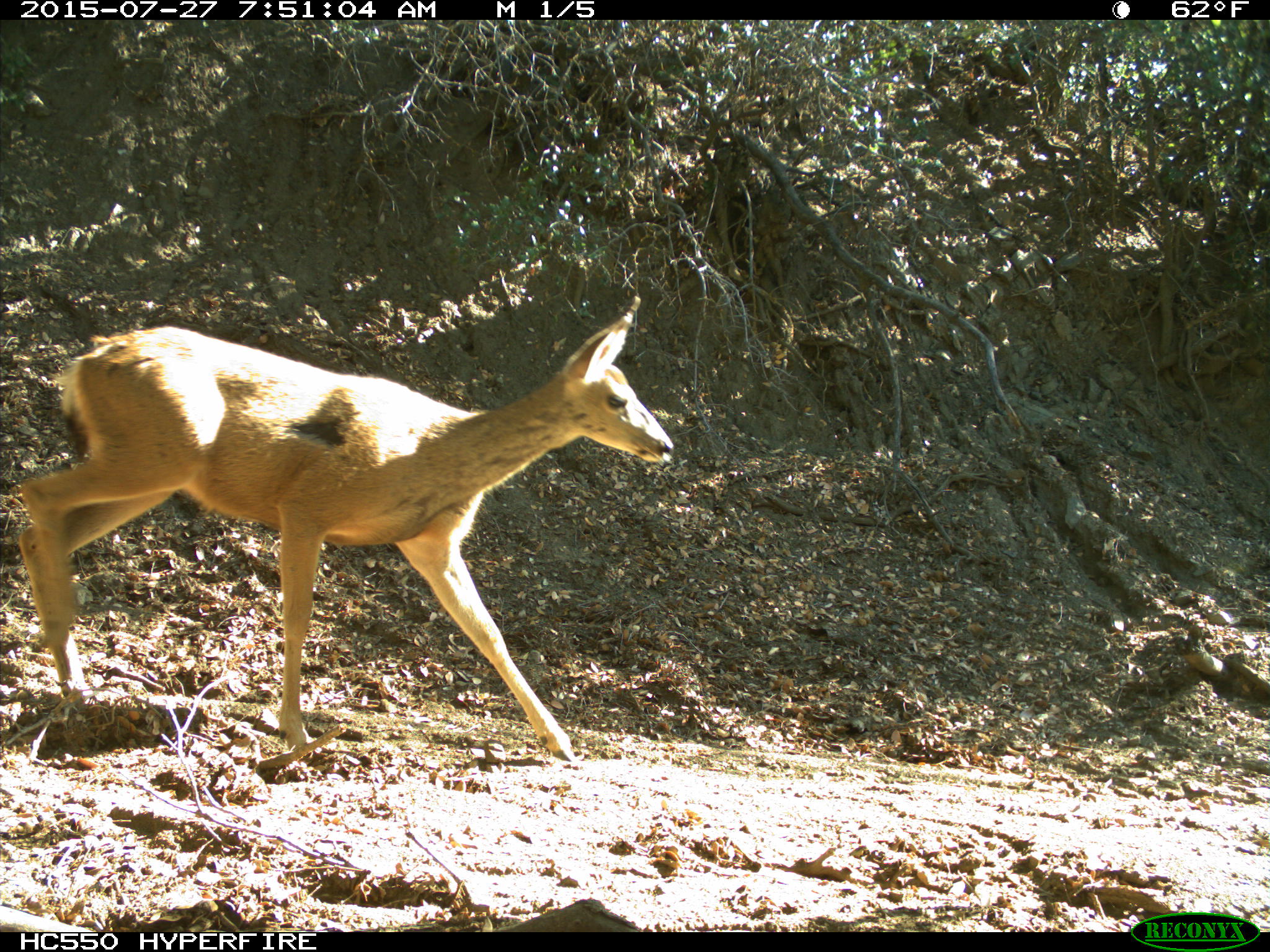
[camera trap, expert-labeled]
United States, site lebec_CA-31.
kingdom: Animalia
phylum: Chordata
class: Mammalia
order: Artiodactyla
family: Cervidae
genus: Odocoileus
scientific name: Odocoileus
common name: deer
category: unidentified deer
Unidentified deer (deer) (Odocoileus).